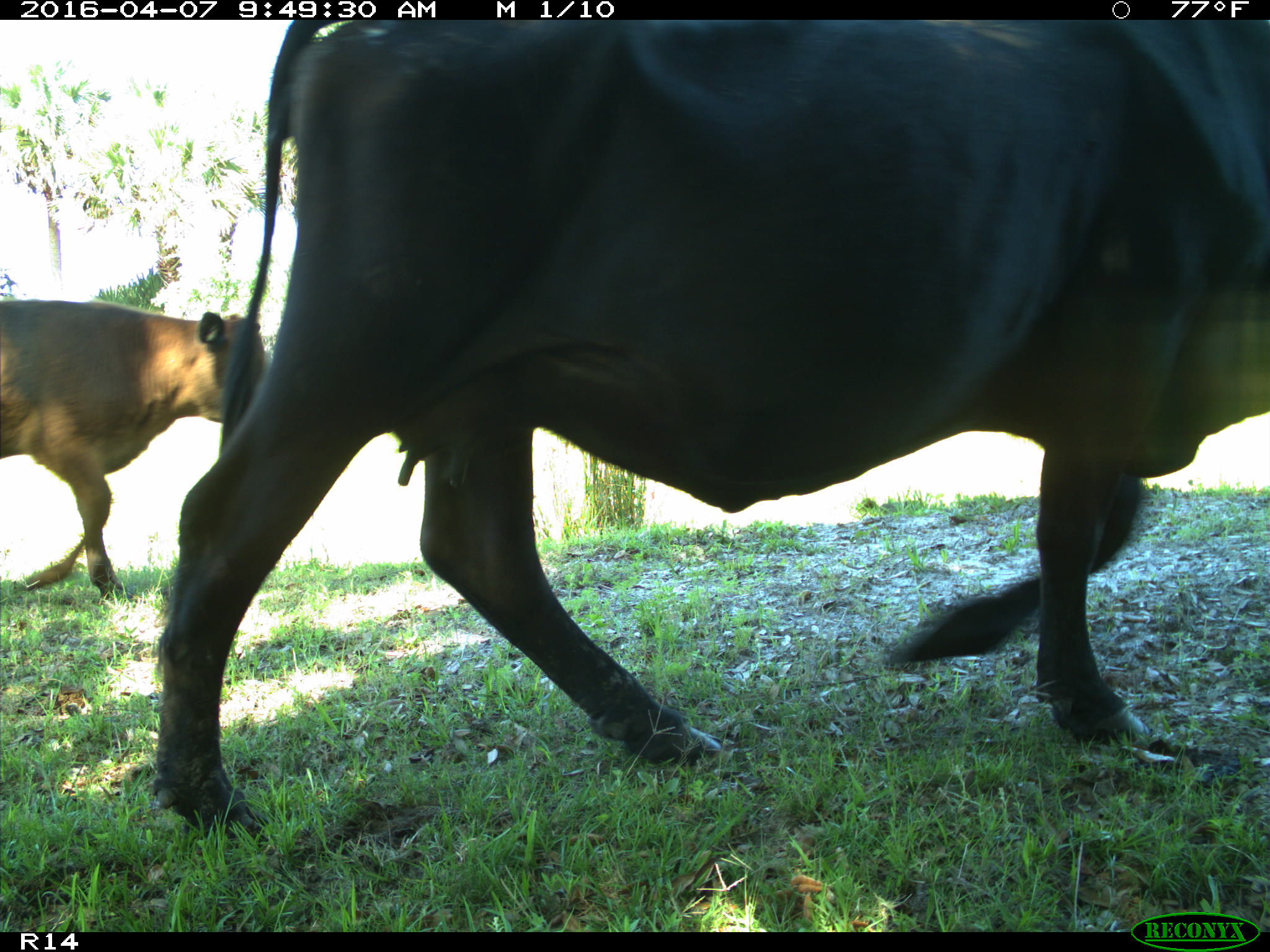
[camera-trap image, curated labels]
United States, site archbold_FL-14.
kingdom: Animalia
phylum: Chordata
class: Mammalia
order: Artiodactyla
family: Bovidae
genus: Bos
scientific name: Bos taurus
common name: domestic cow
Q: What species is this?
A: Bos taurus (domestic cow).